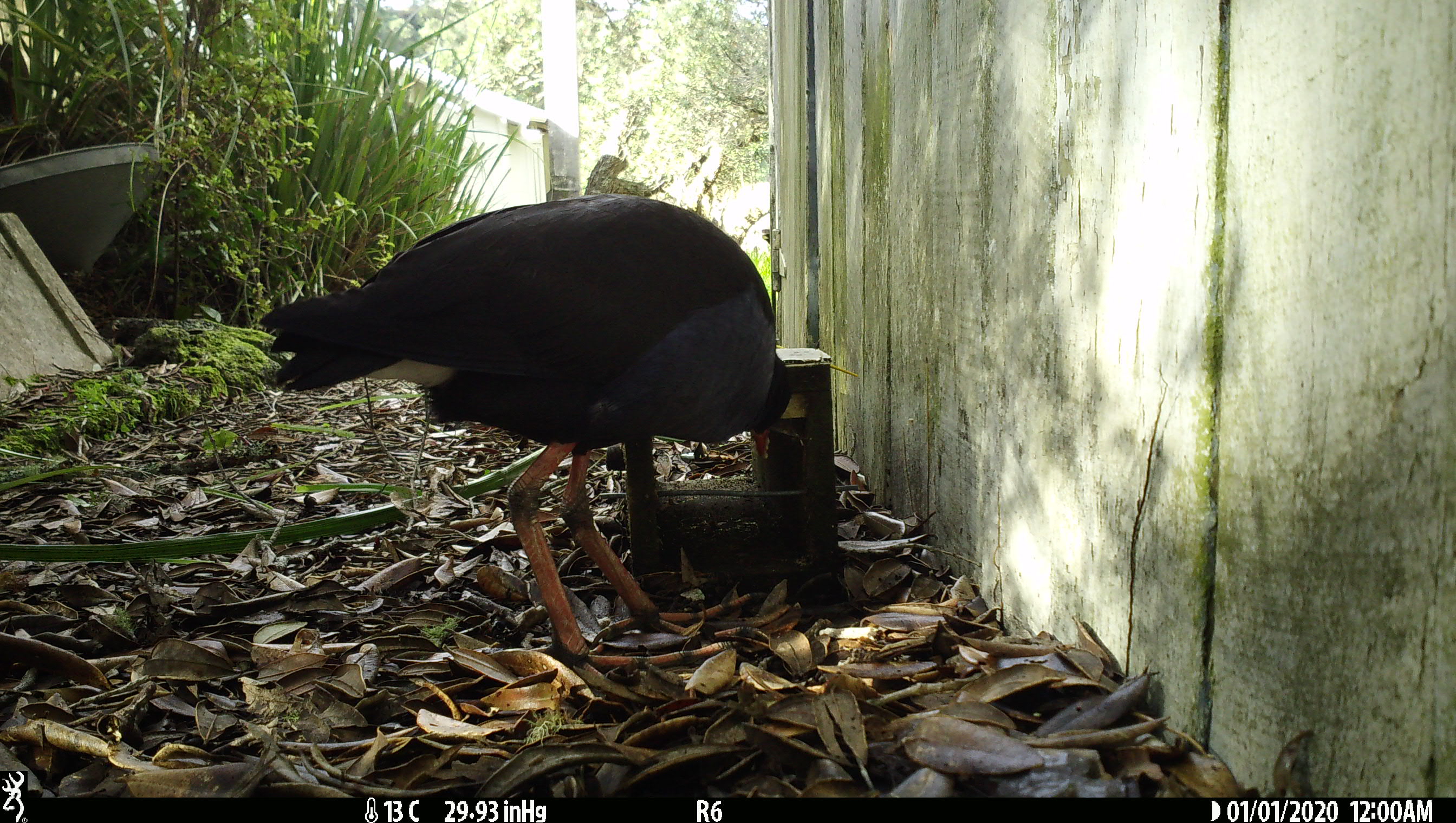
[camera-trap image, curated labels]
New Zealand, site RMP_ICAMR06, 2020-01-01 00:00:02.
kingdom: Animalia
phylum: Chordata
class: Aves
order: Gruiformes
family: Rallidae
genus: Porphyrio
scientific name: Porphyrio melanotus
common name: australasian swamphen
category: pukeko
Pukeko (australasian swamphen) (Porphyrio melanotus).